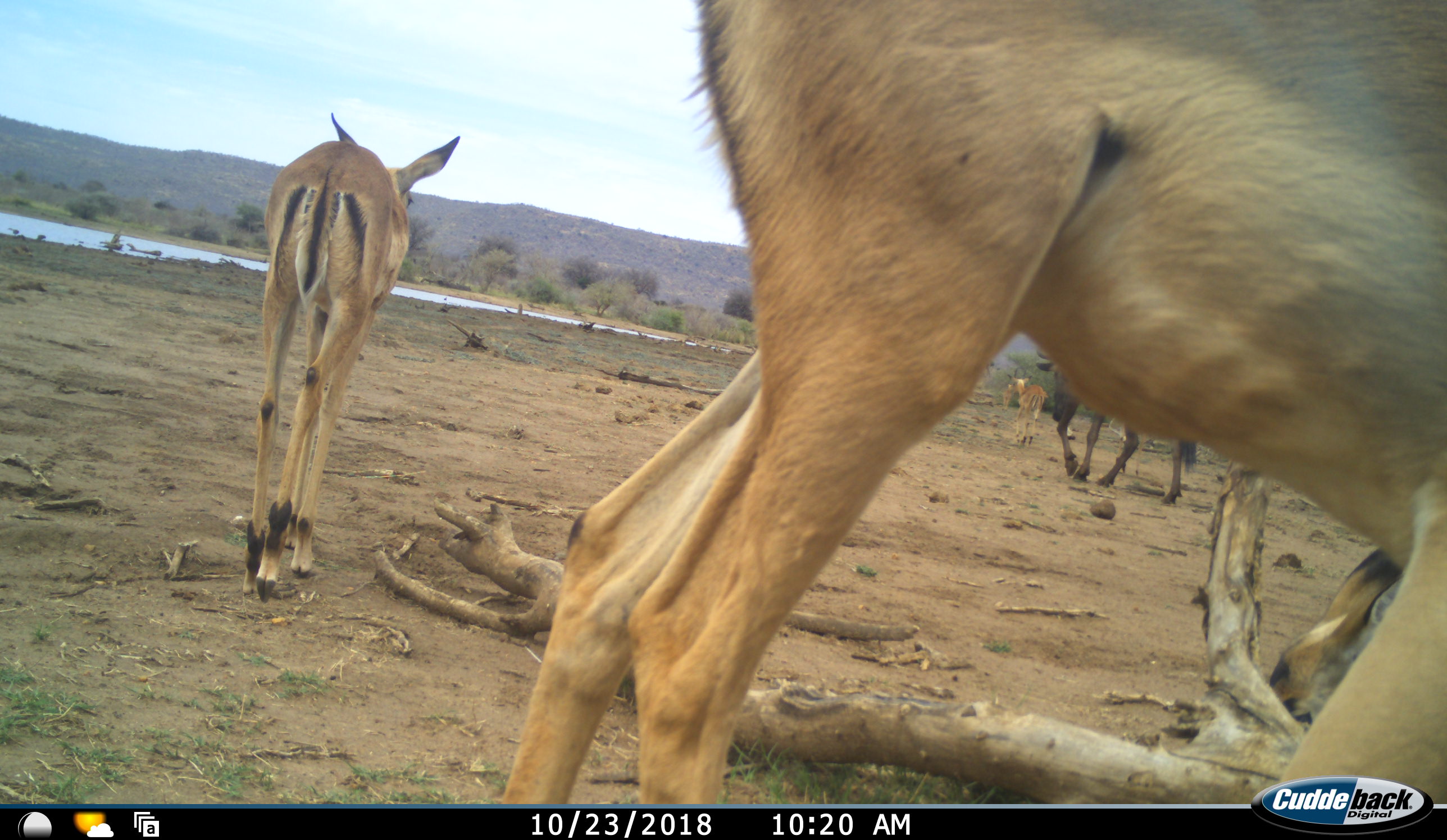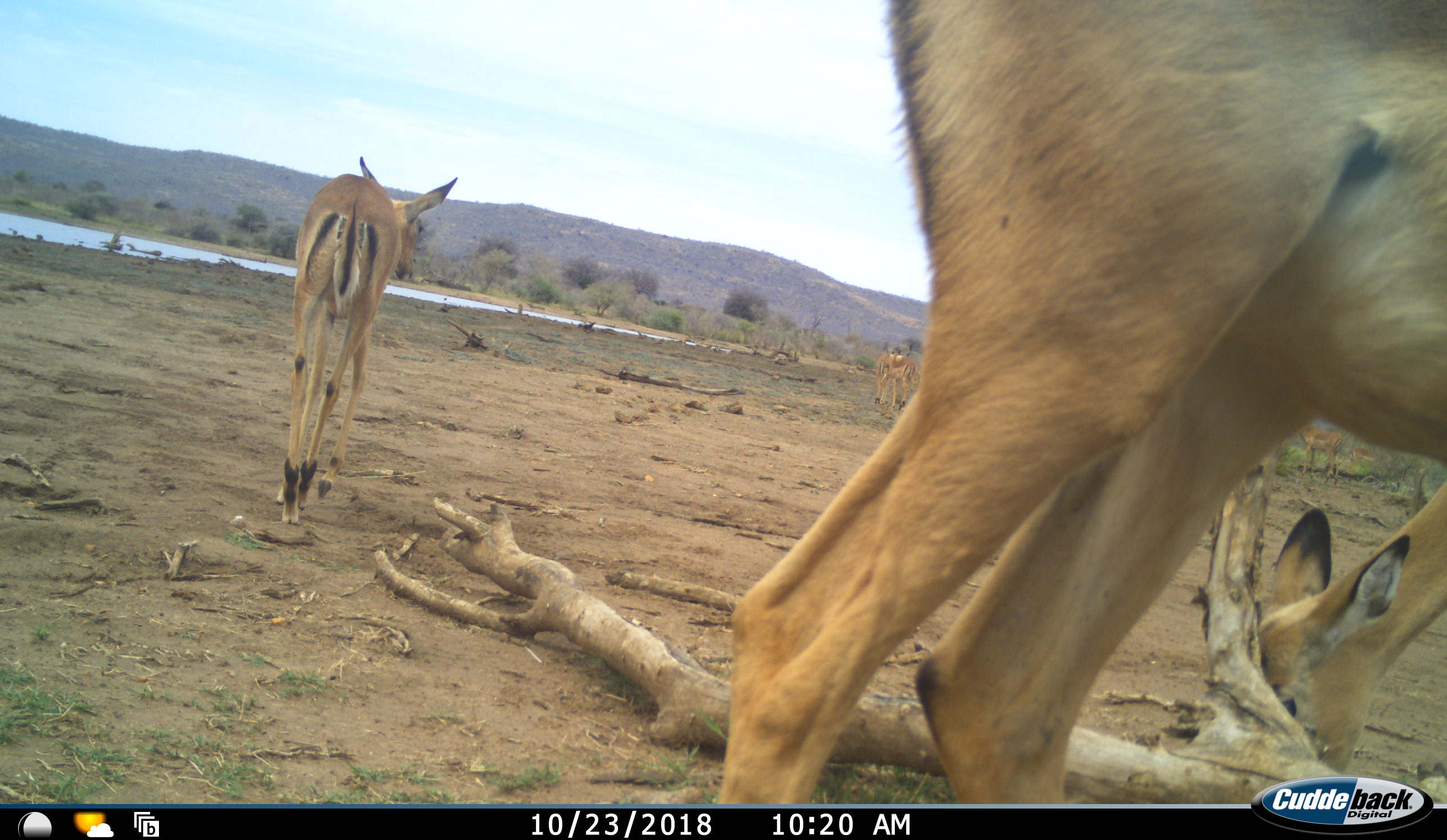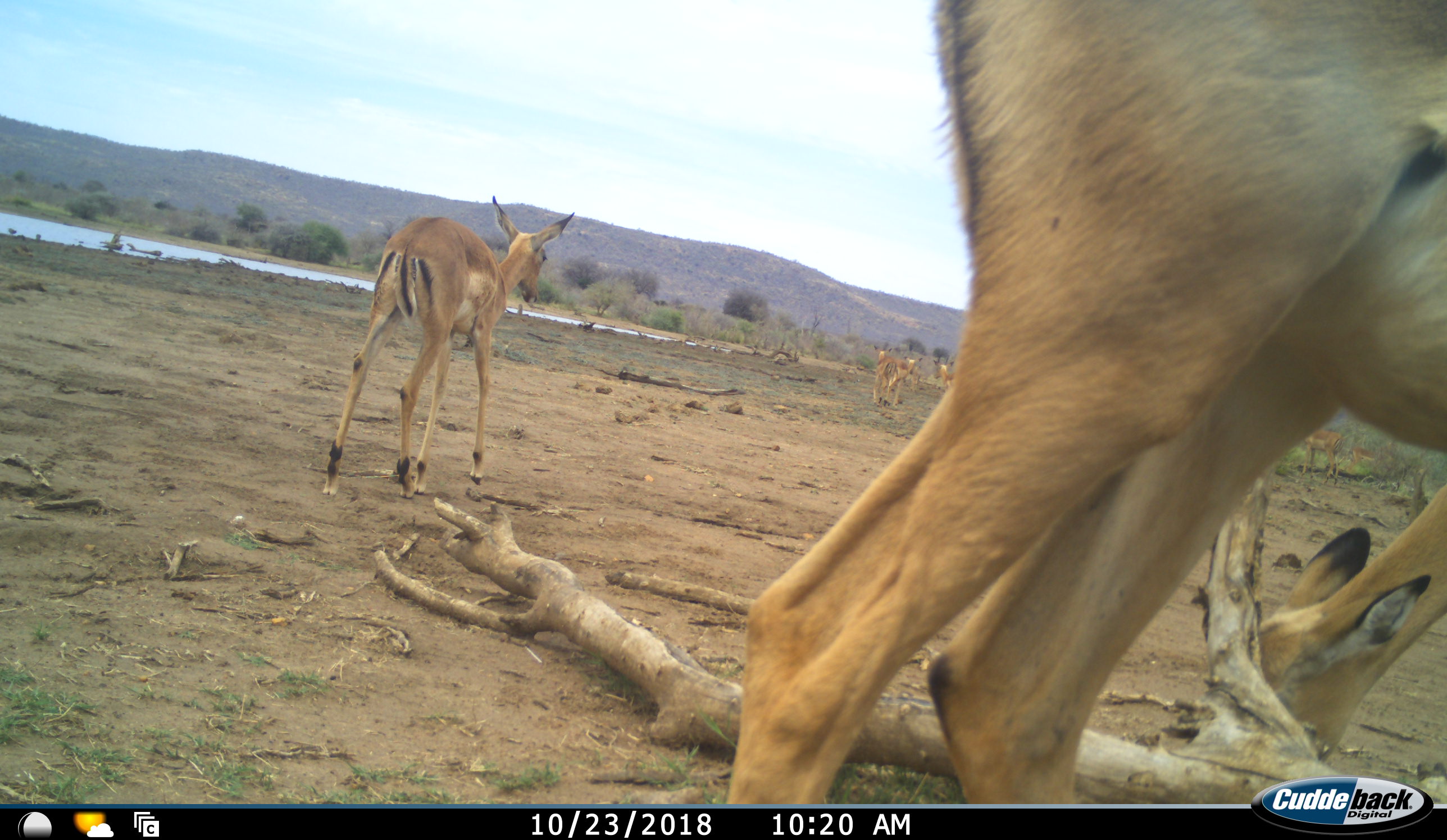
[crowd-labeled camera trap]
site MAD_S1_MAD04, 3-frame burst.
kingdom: Animalia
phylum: Chordata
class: Mammalia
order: Artiodactyla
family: Bovidae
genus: Aepyceros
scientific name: Aepyceros melampus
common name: impala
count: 6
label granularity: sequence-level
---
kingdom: Animalia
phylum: Chordata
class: Mammalia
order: Artiodactyla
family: Bovidae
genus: Connochaetes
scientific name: Connochaetes taurinus taurinus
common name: blue wildebeest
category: wildebeestblue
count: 1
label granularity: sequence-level